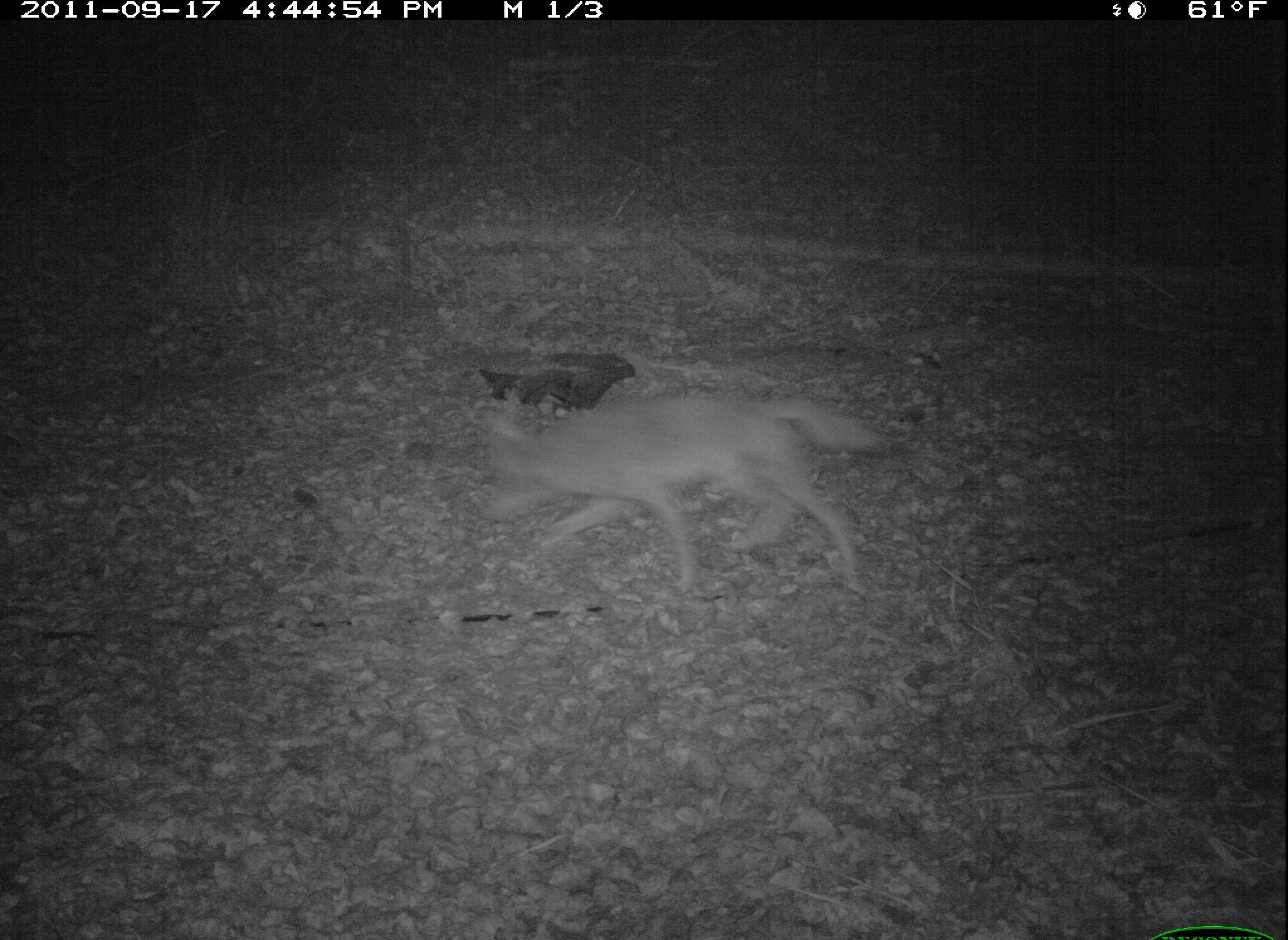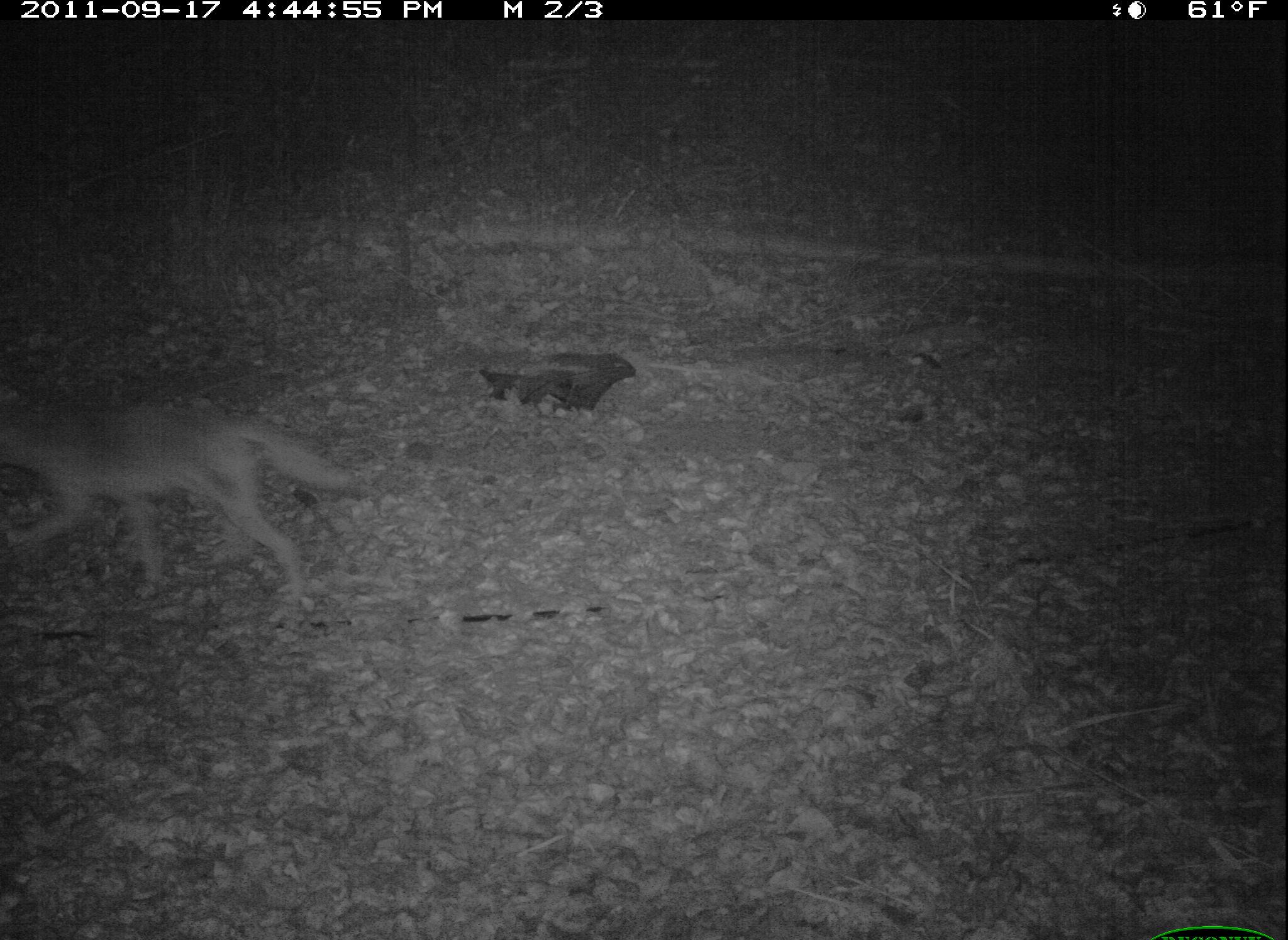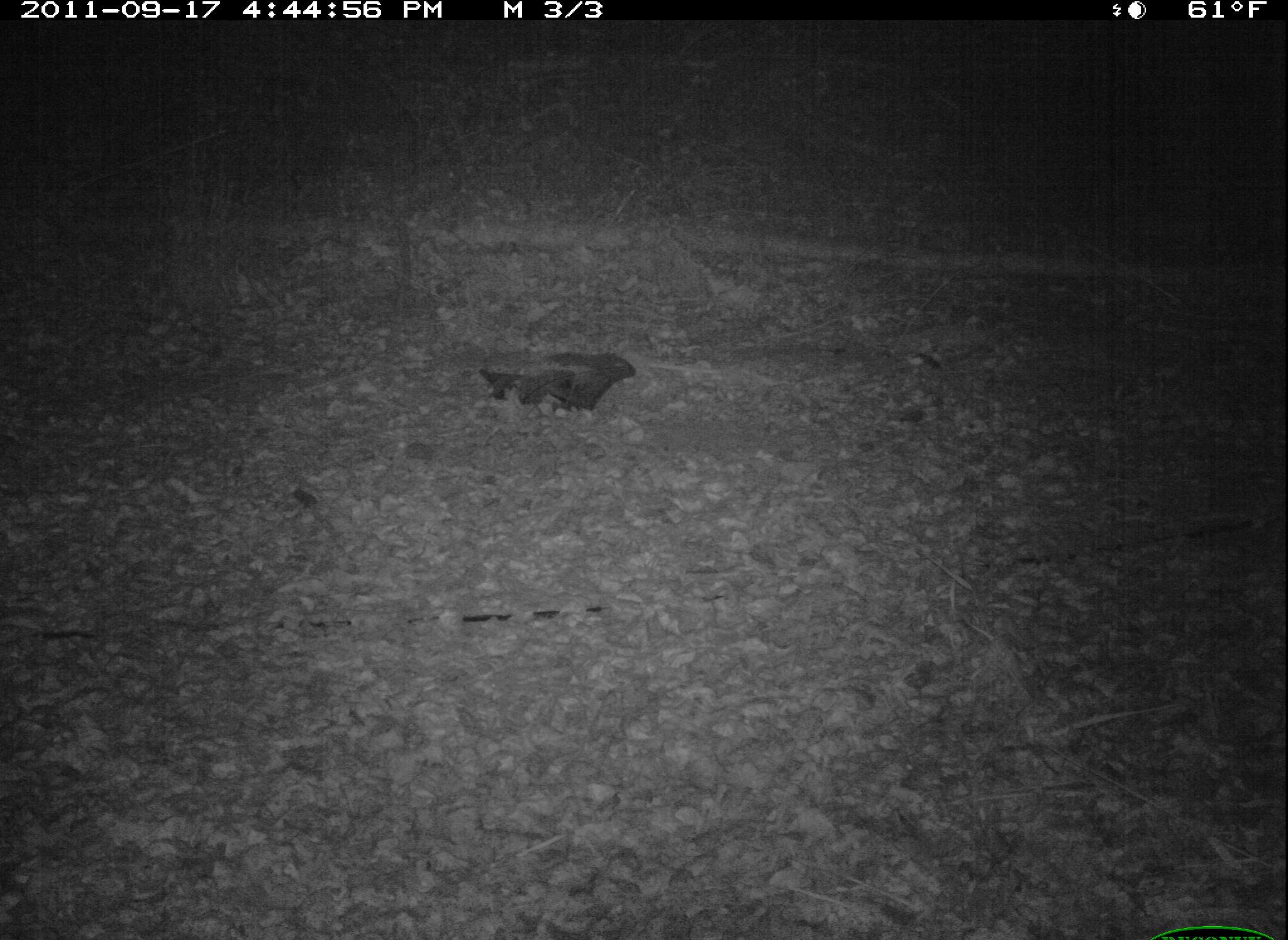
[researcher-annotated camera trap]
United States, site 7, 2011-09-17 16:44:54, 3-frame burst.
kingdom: Animalia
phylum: Chordata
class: Mammalia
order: Carnivora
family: Canidae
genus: Canis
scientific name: Canis latrans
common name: coyote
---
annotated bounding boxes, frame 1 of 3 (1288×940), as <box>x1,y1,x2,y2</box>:
coyote: <box>467,385,916,615</box>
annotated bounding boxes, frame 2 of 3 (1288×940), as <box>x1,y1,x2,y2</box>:
coyote: <box>2,359,382,623</box>